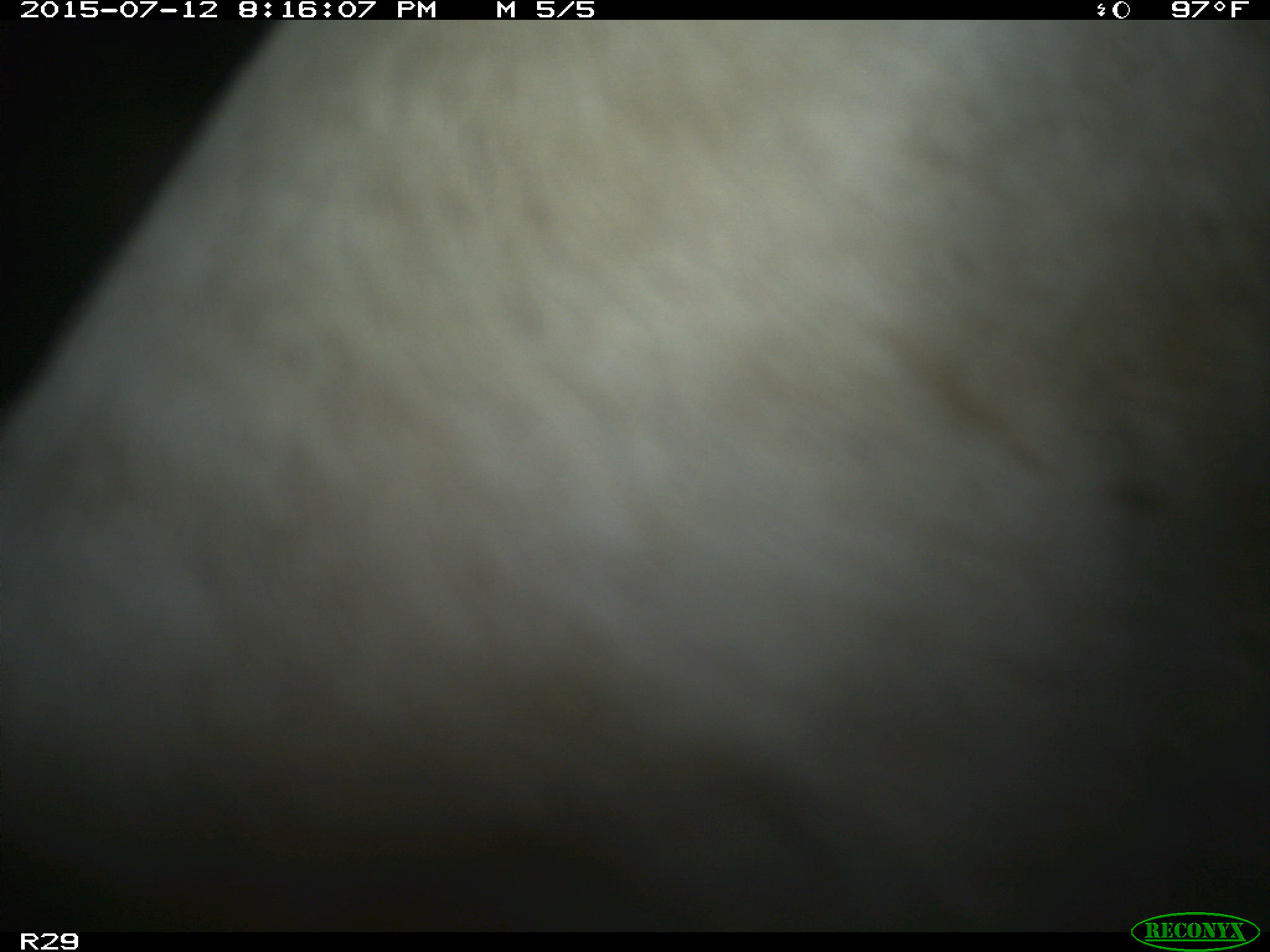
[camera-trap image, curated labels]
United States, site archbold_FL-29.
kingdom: Animalia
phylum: Chordata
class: Mammalia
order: Artiodactyla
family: Bovidae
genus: Bos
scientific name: Bos taurus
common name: domestic cow